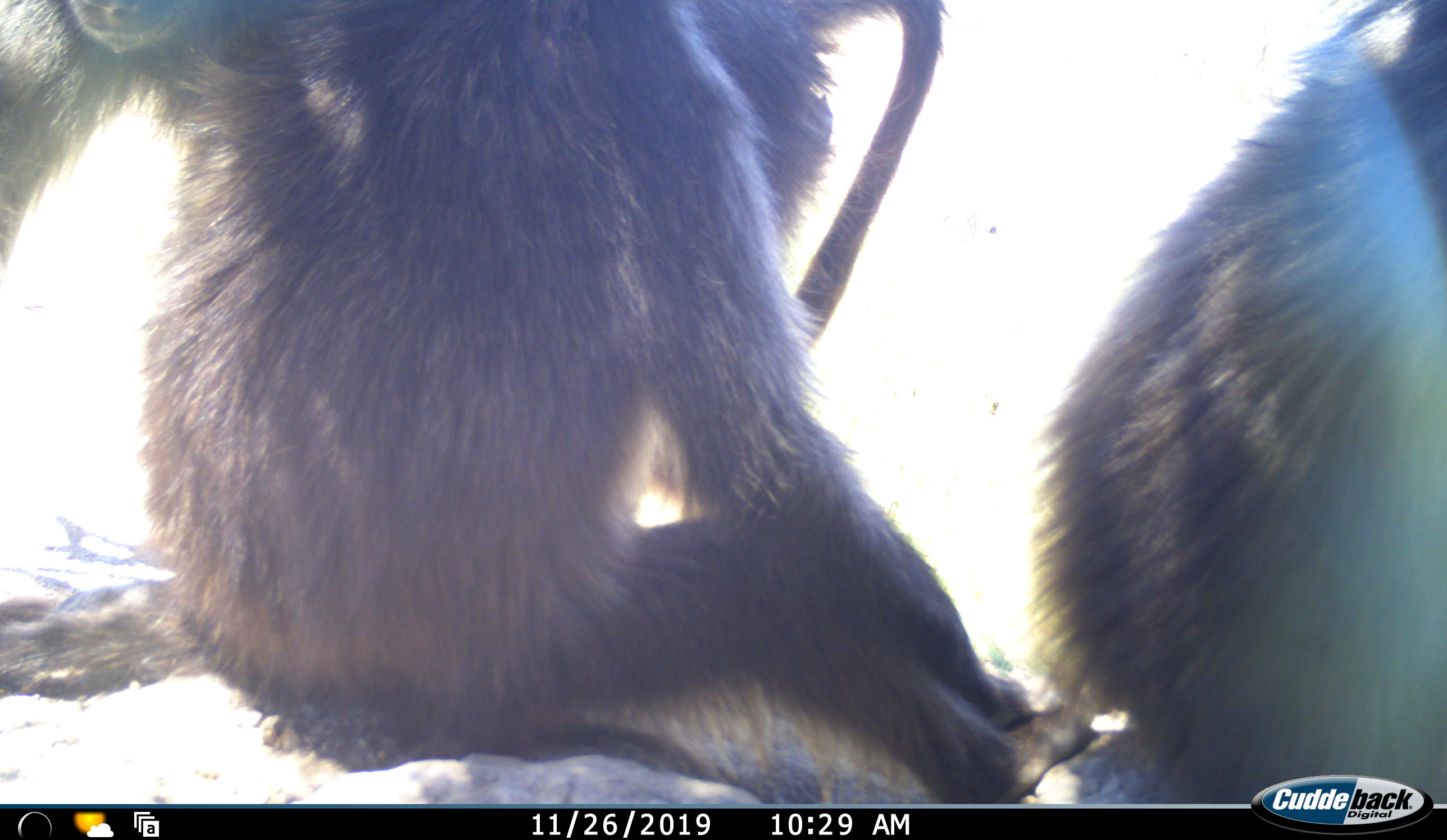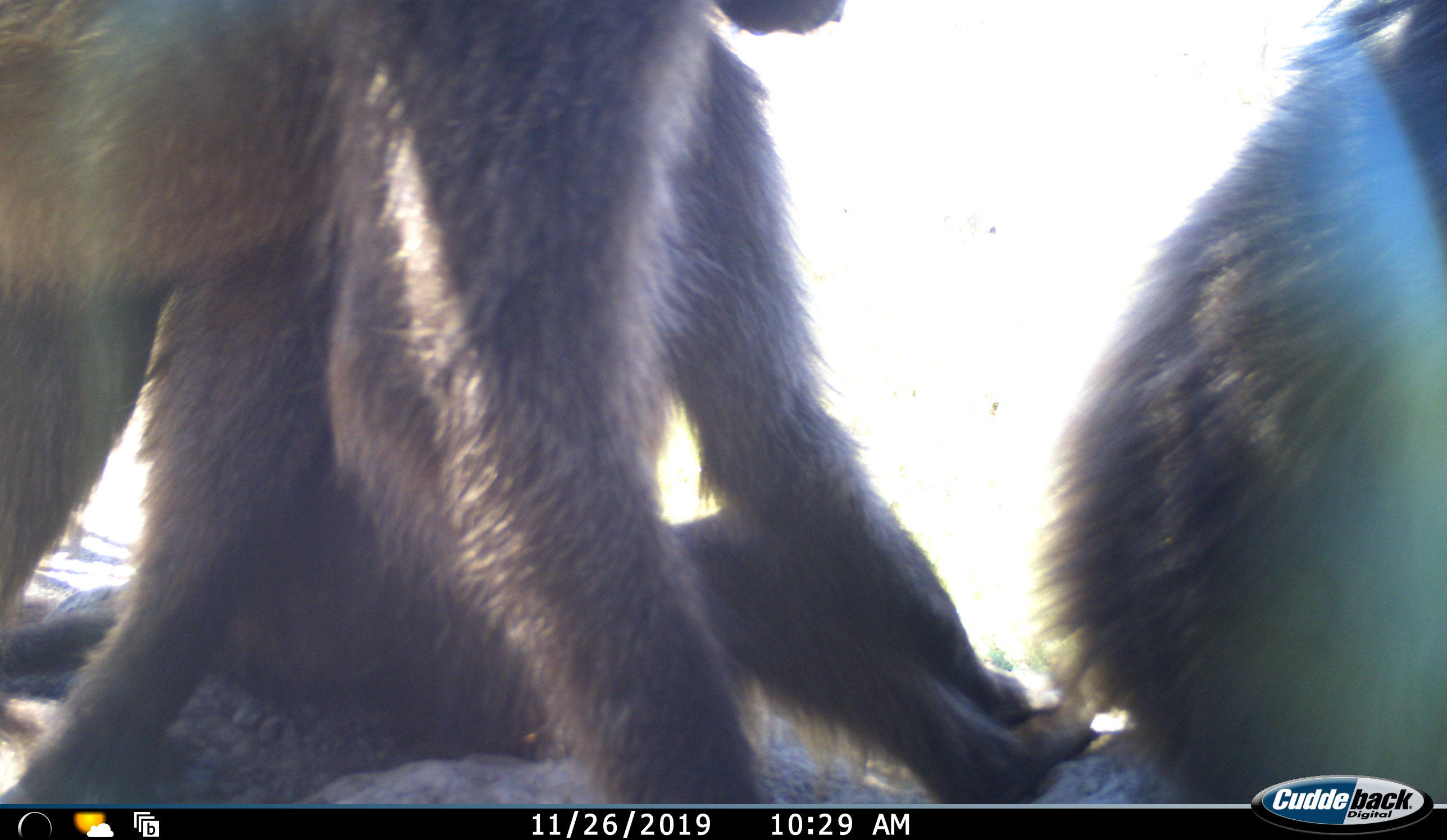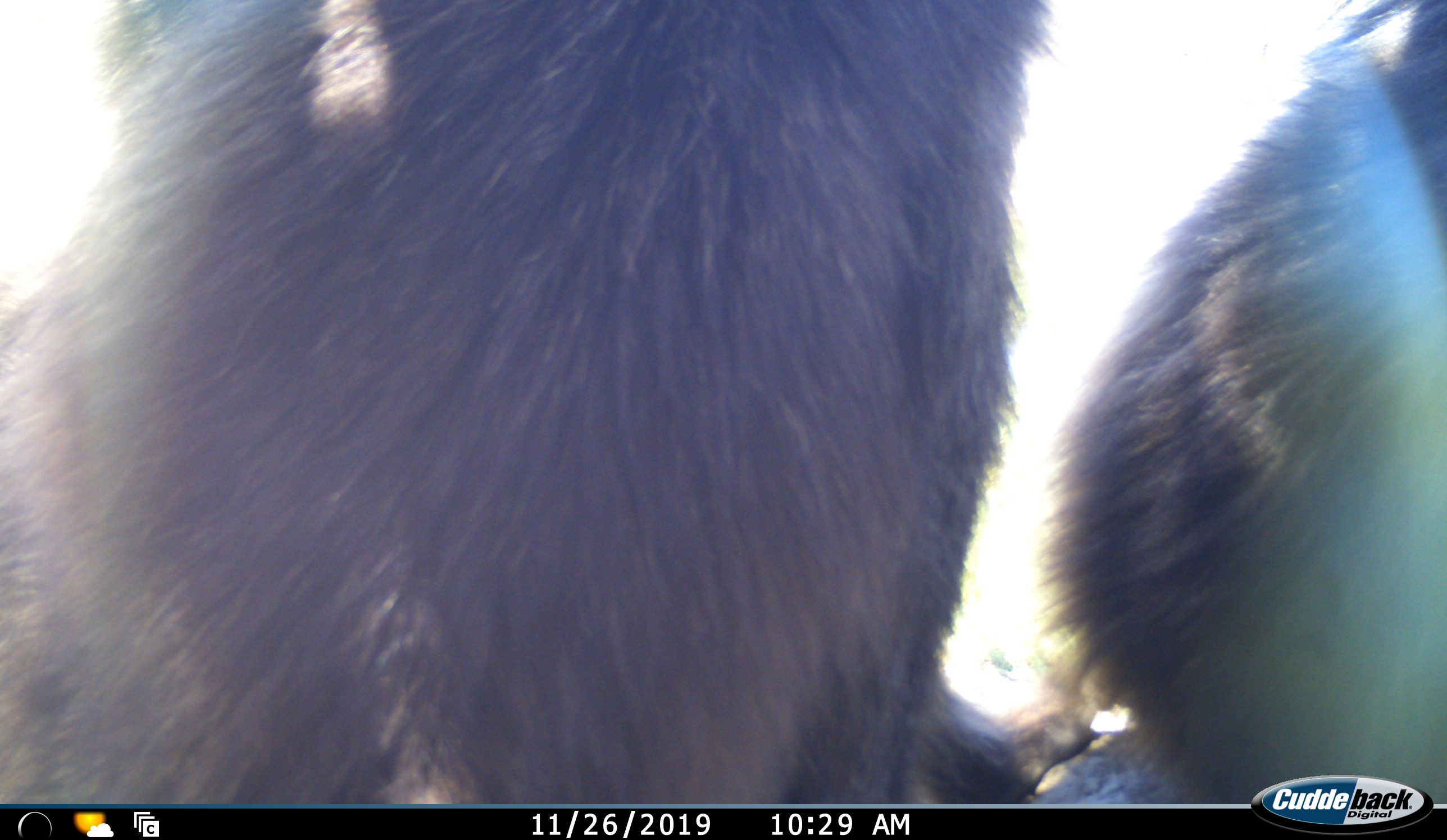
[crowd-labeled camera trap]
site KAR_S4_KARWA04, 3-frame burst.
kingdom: Animalia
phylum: Chordata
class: Mammalia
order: Primates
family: Cercopithecidae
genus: Papio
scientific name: Papio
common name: baboon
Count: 3.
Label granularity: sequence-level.